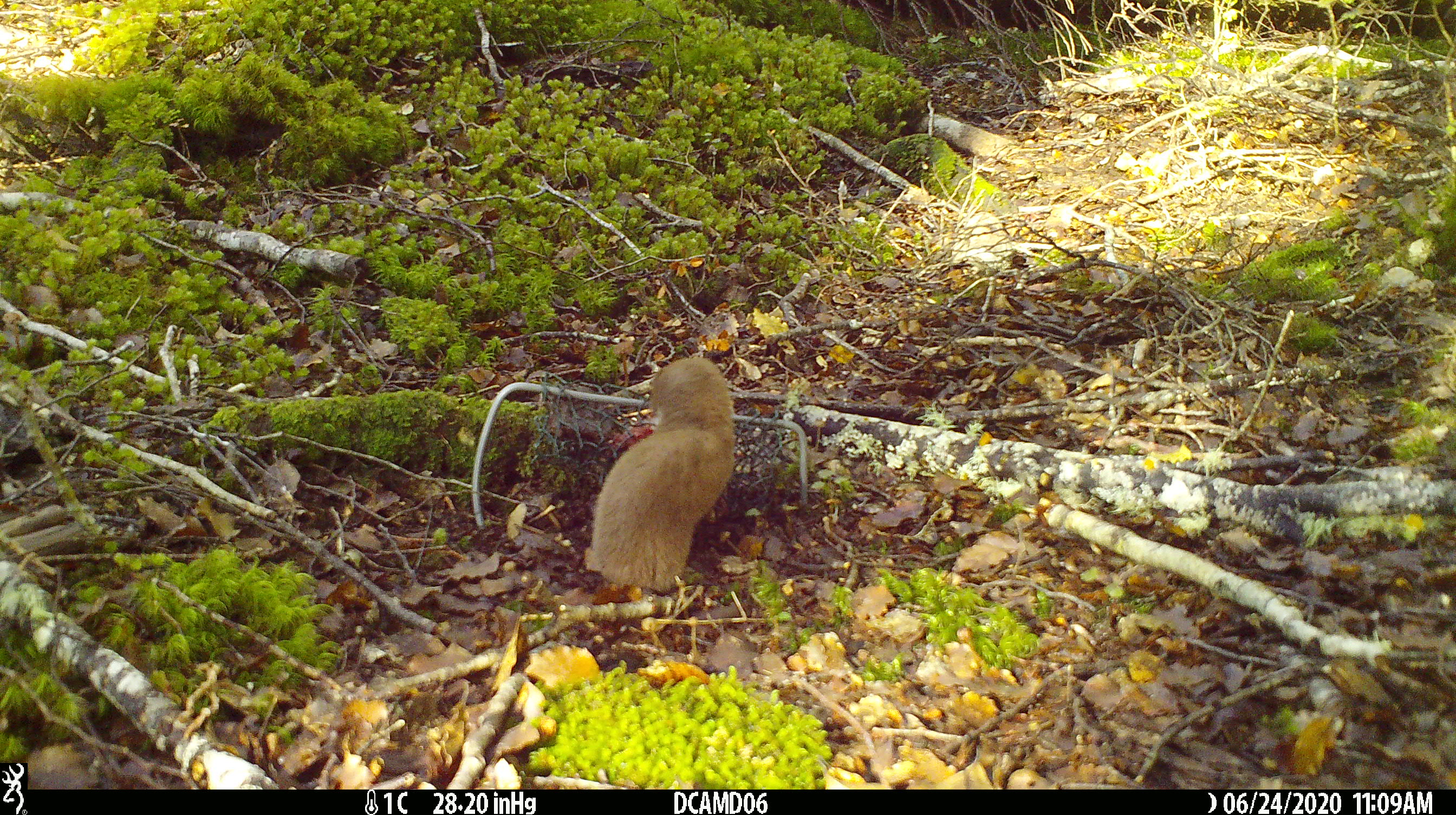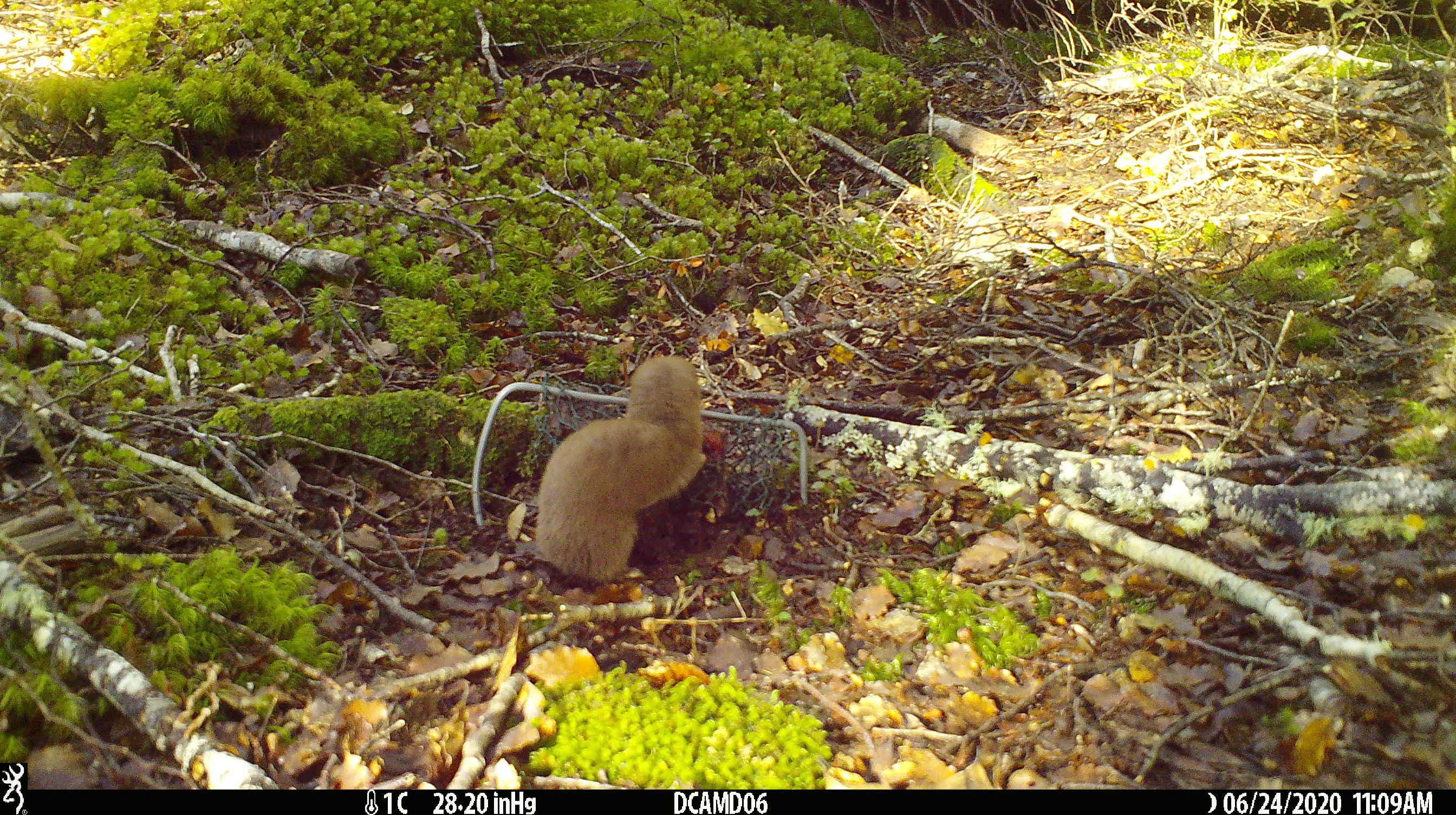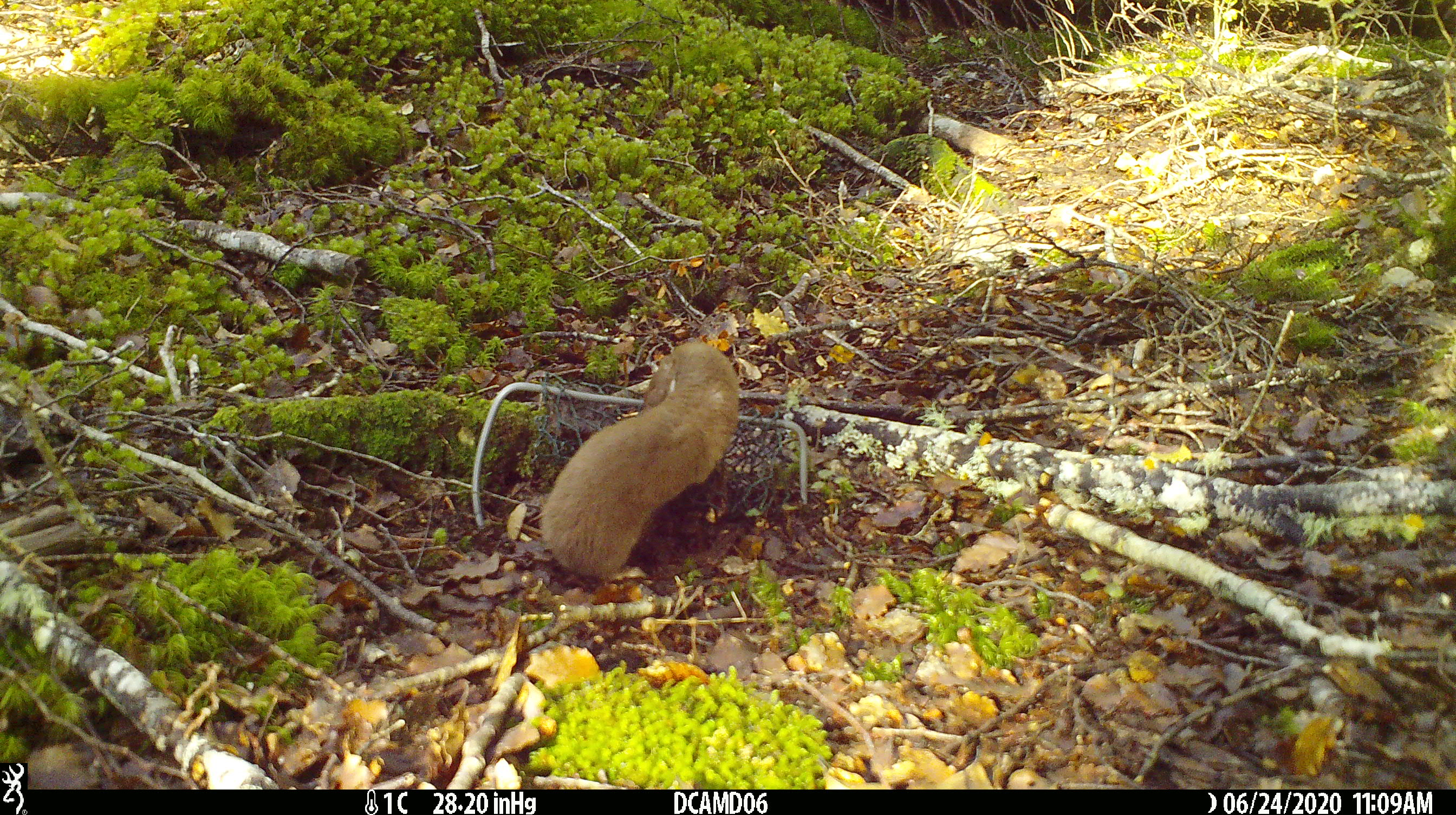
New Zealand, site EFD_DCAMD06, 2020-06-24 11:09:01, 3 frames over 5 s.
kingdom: Animalia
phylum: Chordata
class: Mammalia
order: Carnivora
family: Mustelidae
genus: Mustela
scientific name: Mustela nivalis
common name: least weasel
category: weasel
Weasel (least weasel) (Mustela nivalis).